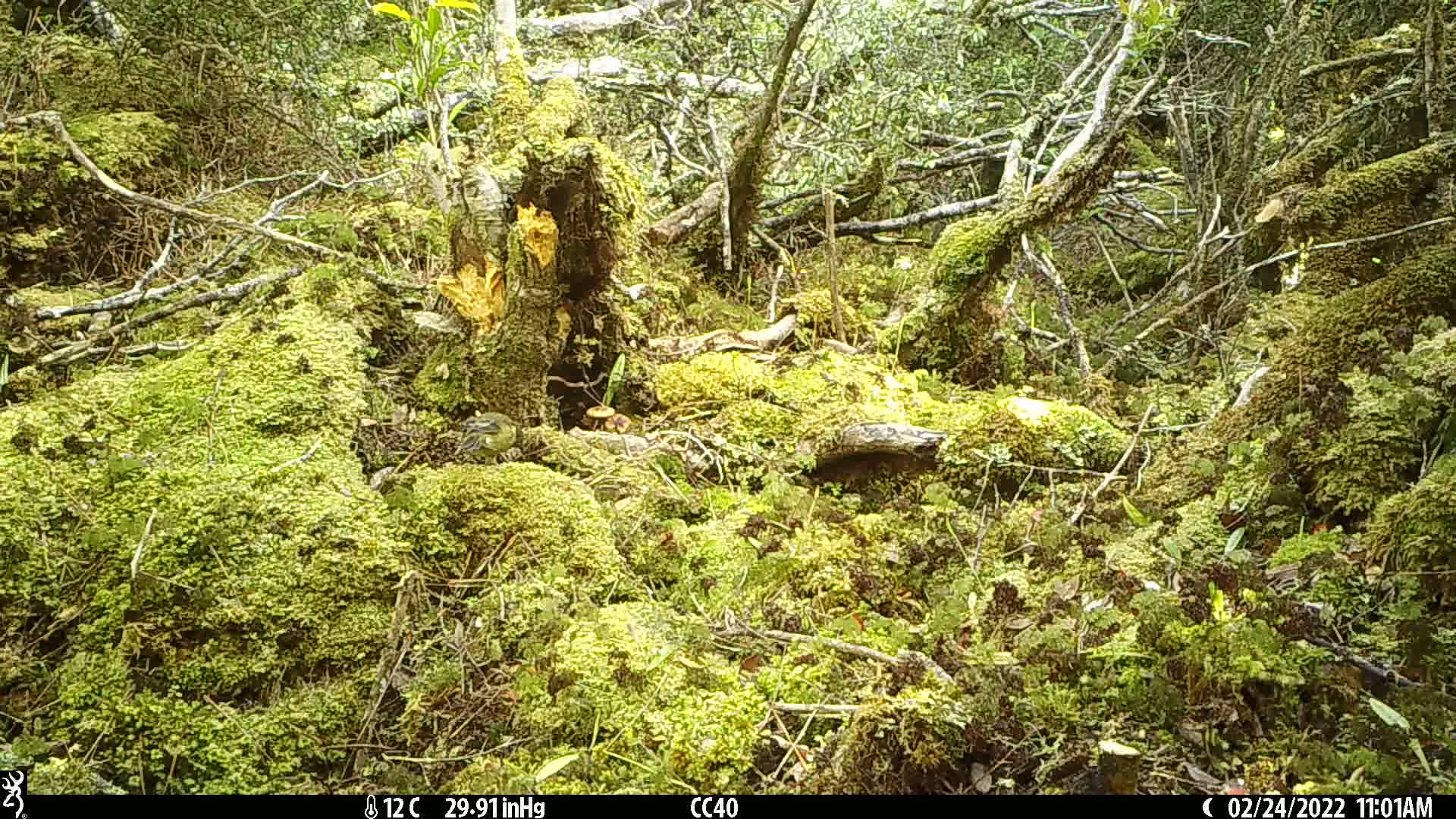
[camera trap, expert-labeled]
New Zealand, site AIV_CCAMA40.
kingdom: Animalia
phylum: Chordata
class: Aves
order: Passeriformes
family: Meliphagidae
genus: Anthornis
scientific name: Anthornis melanura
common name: new zealand bellbird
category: bellbird